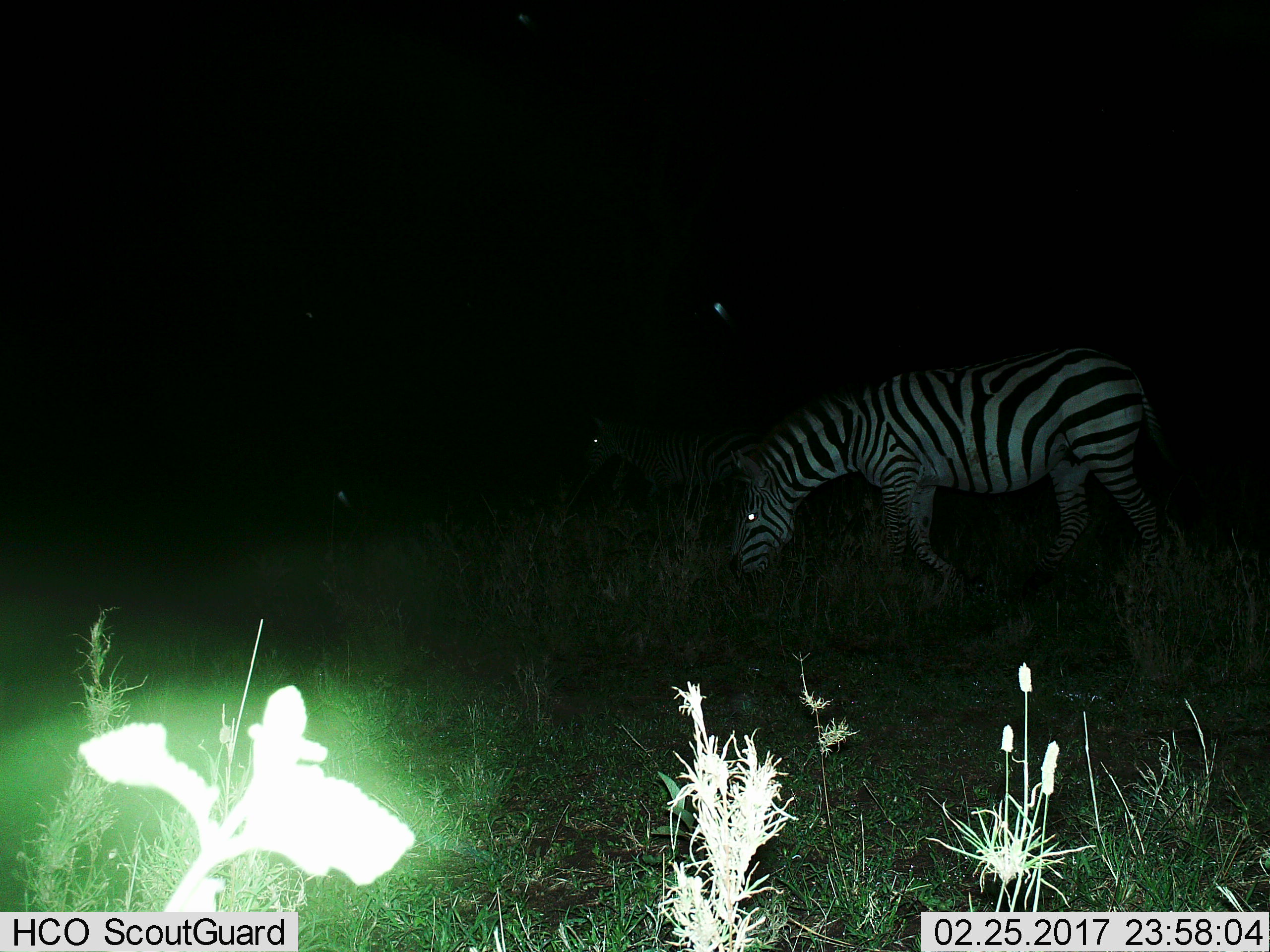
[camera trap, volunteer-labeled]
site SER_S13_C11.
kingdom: Animalia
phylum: Chordata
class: Mammalia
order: Perissodactyla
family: Equidae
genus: Equus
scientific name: Equus quagga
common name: plains zebra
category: zebraplains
Zebraplains (plains zebra) (Equus quagga), count 2. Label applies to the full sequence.